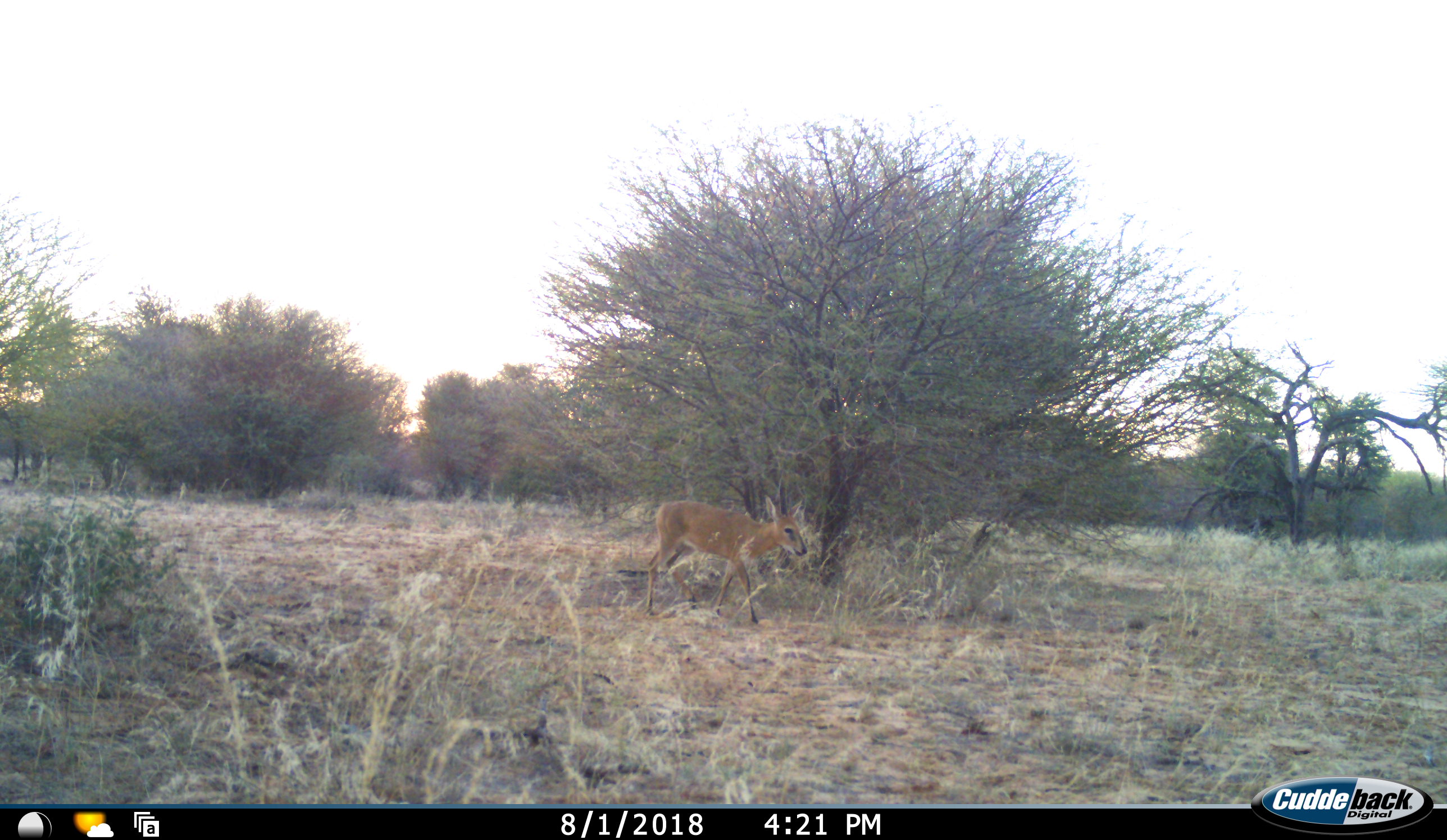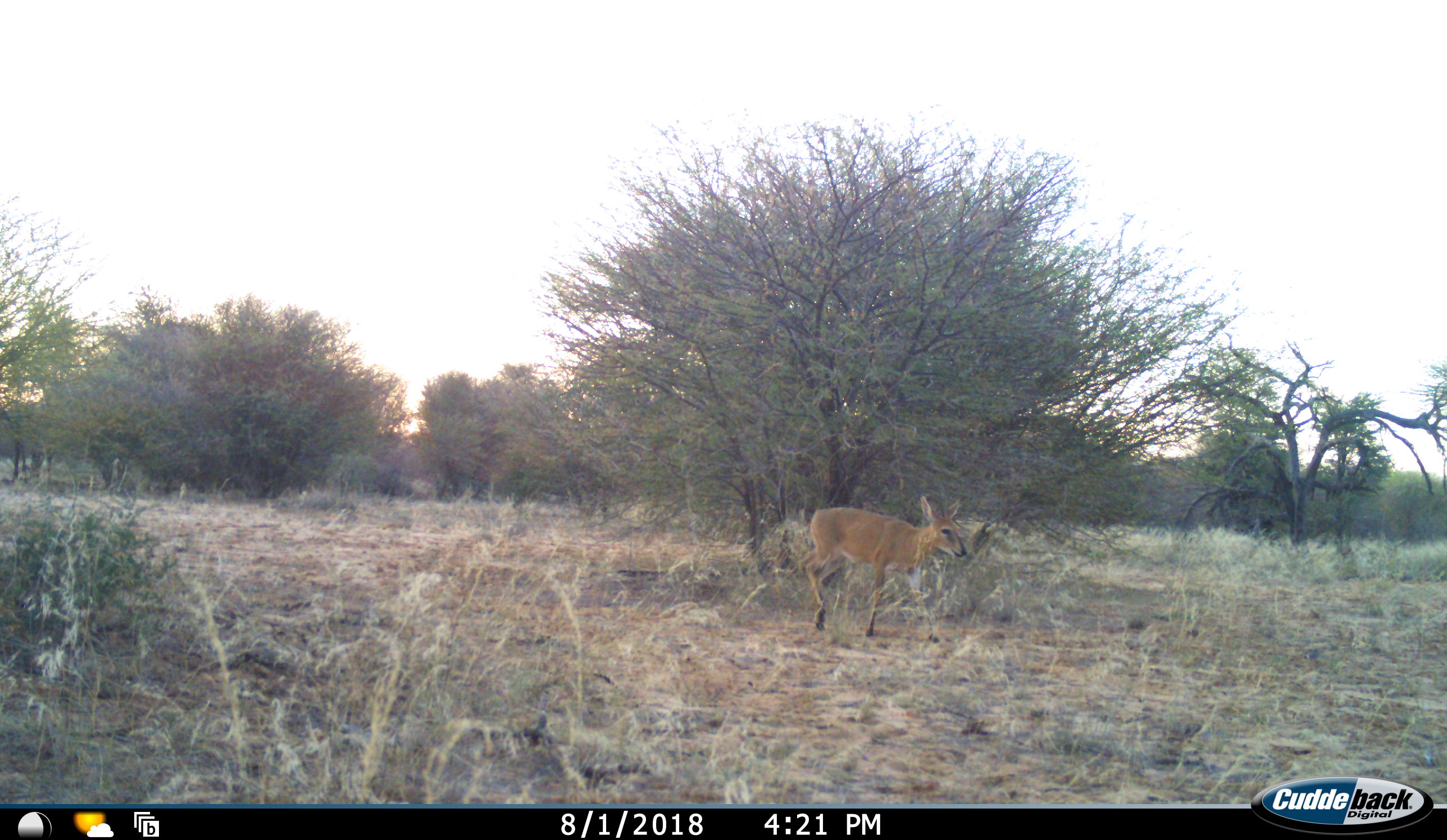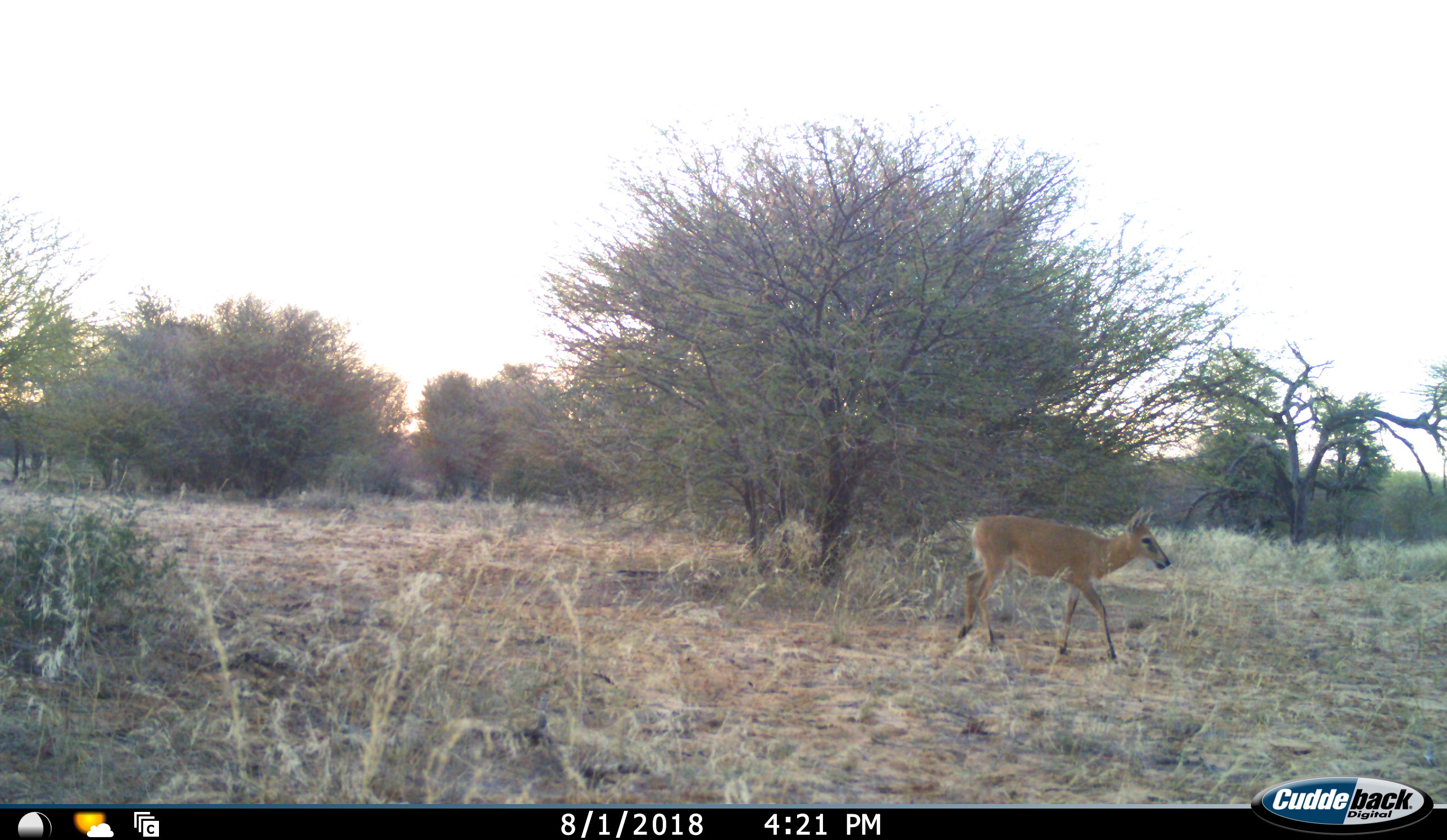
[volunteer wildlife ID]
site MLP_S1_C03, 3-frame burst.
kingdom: Animalia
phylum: Chordata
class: Mammalia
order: Artiodactyla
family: Bovidae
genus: Sylvicapra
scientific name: Sylvicapra grimmia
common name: common duiker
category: duikercommongrey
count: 1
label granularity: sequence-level